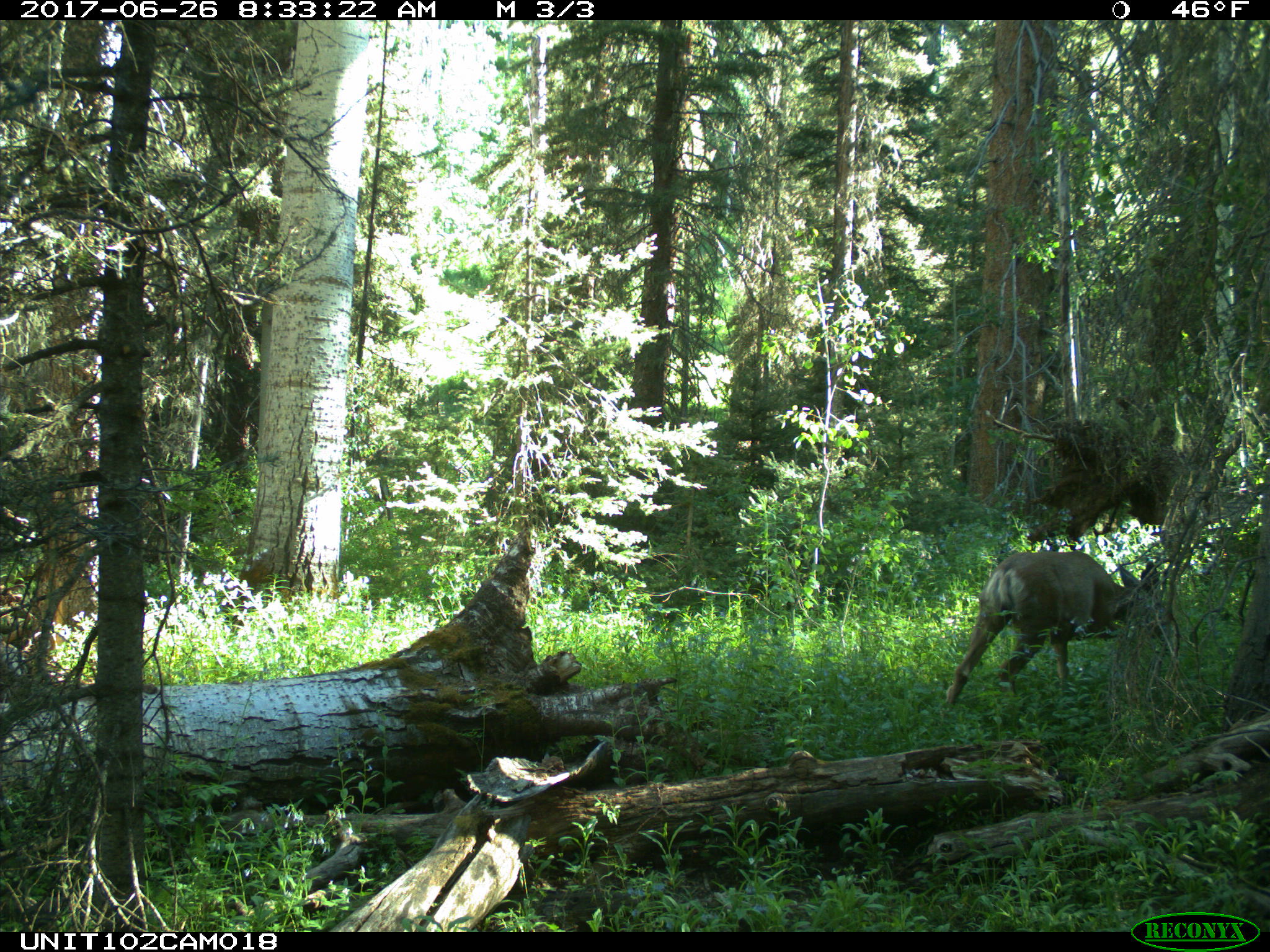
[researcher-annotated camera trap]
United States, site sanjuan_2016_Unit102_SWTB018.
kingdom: Animalia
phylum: Chordata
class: Mammalia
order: Artiodactyla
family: Cervidae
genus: Odocoileus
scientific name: Odocoileus hemionus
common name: mule deer